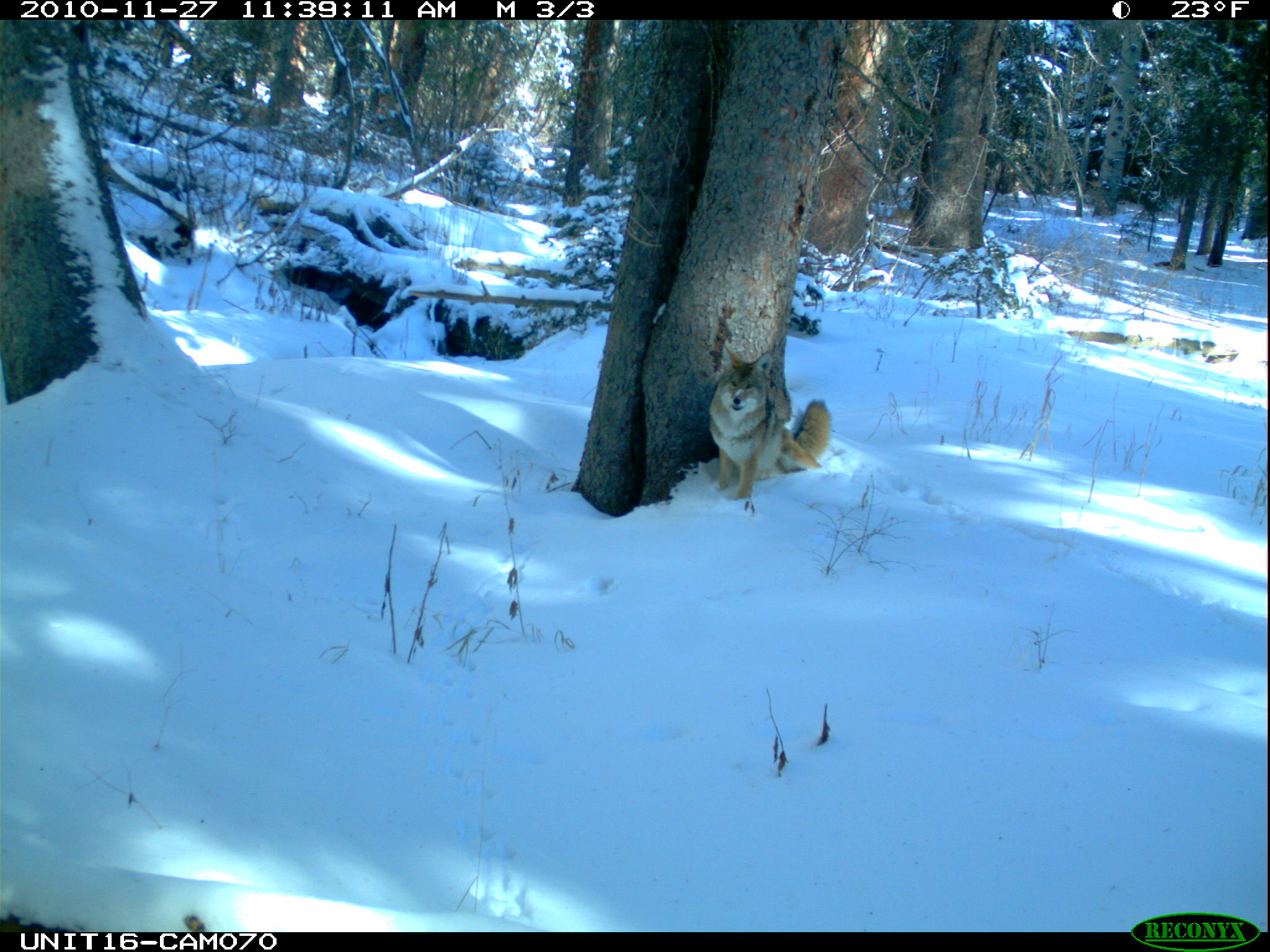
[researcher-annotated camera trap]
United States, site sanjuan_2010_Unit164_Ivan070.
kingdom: Animalia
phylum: Chordata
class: Mammalia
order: Carnivora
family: Canidae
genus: Canis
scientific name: Canis latrans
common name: coyote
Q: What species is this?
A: Canis latrans (coyote).